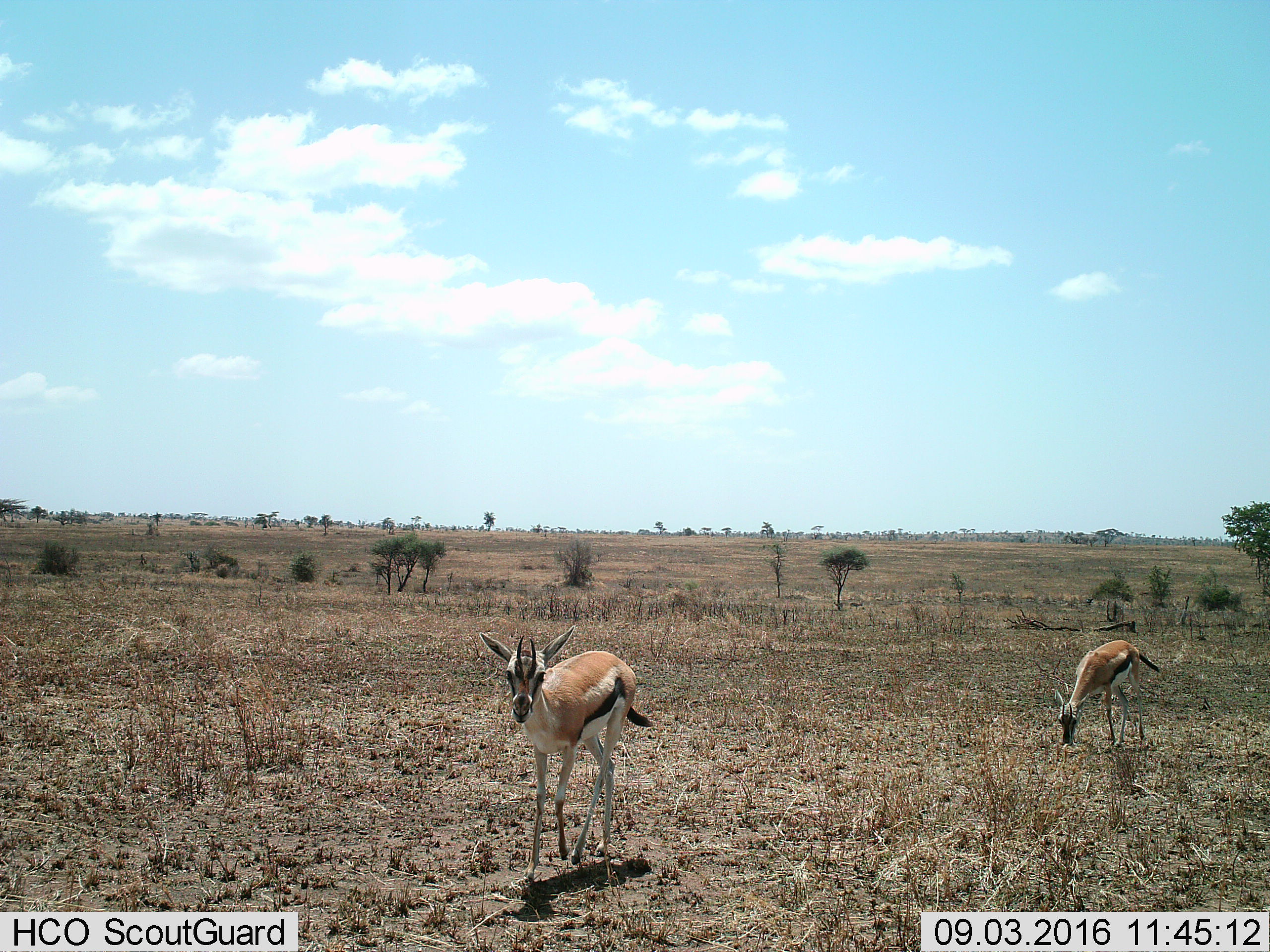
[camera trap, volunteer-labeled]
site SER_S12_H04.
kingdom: Animalia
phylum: Chordata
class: Mammalia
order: Artiodactyla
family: Bovidae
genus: Eudorcas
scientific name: Eudorcas thomsonii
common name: thomson's gazelle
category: gazellethomsons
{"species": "gazellethomsons (thomson's gazelle) (Eudorcas thomsonii)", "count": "2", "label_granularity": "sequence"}